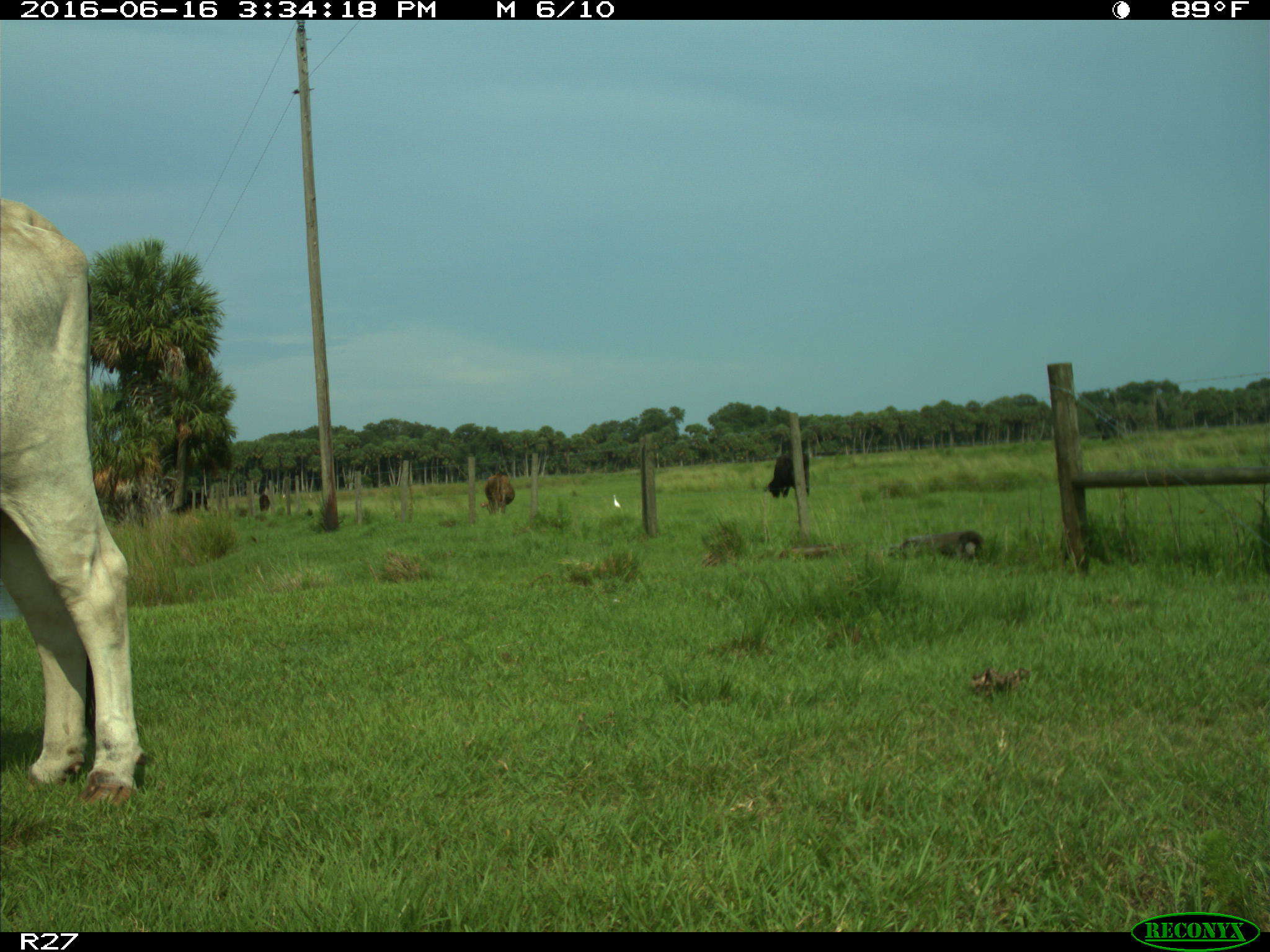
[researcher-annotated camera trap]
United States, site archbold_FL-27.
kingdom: Animalia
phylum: Chordata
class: Mammalia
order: Artiodactyla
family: Bovidae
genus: Bos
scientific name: Bos taurus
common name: domestic cow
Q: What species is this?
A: Bos taurus (domestic cow).